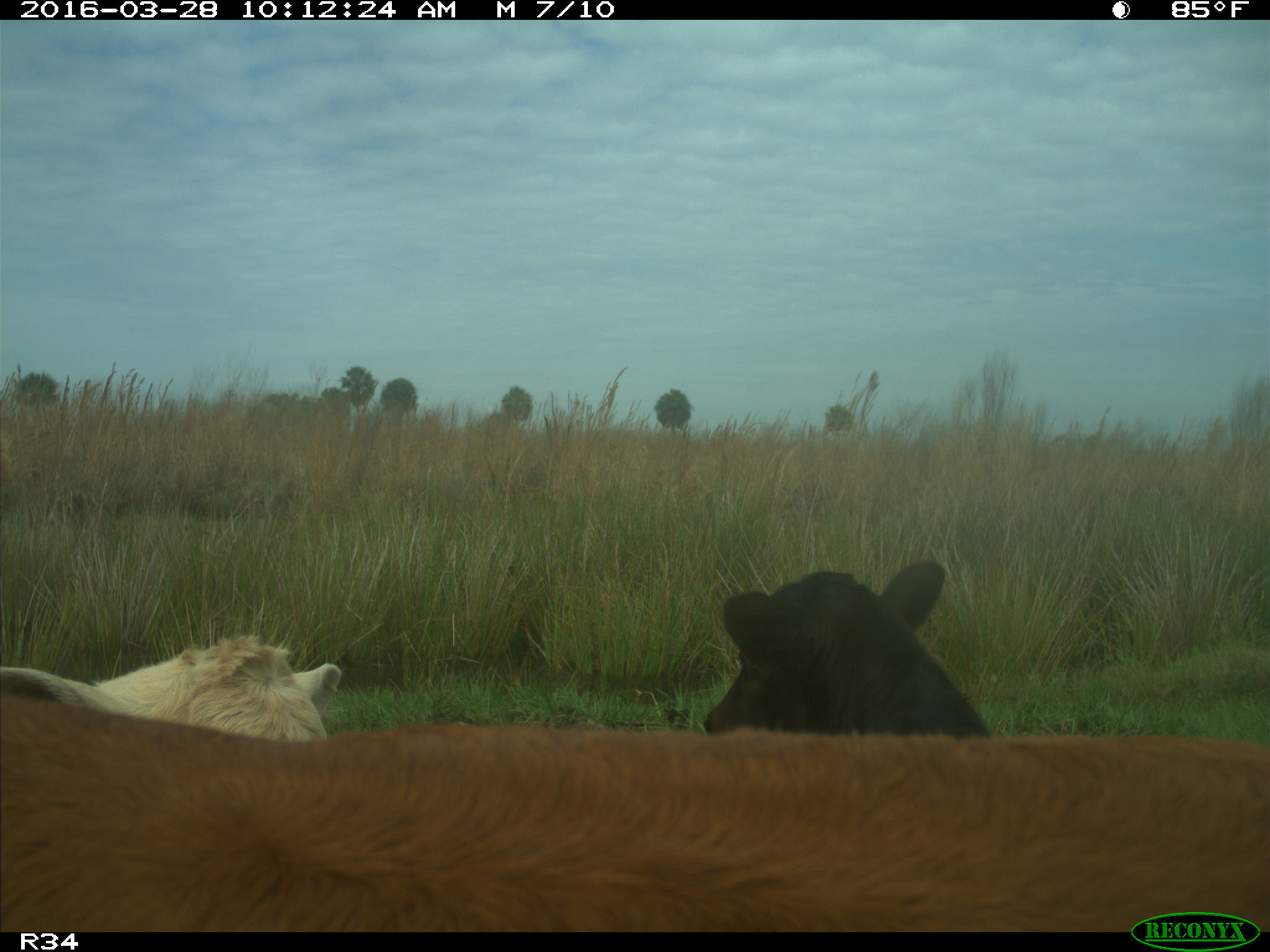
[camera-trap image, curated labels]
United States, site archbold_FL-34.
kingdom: Animalia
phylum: Chordata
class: Mammalia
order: Artiodactyla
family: Bovidae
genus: Bos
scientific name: Bos taurus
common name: domestic cow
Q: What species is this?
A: Bos taurus (domestic cow).